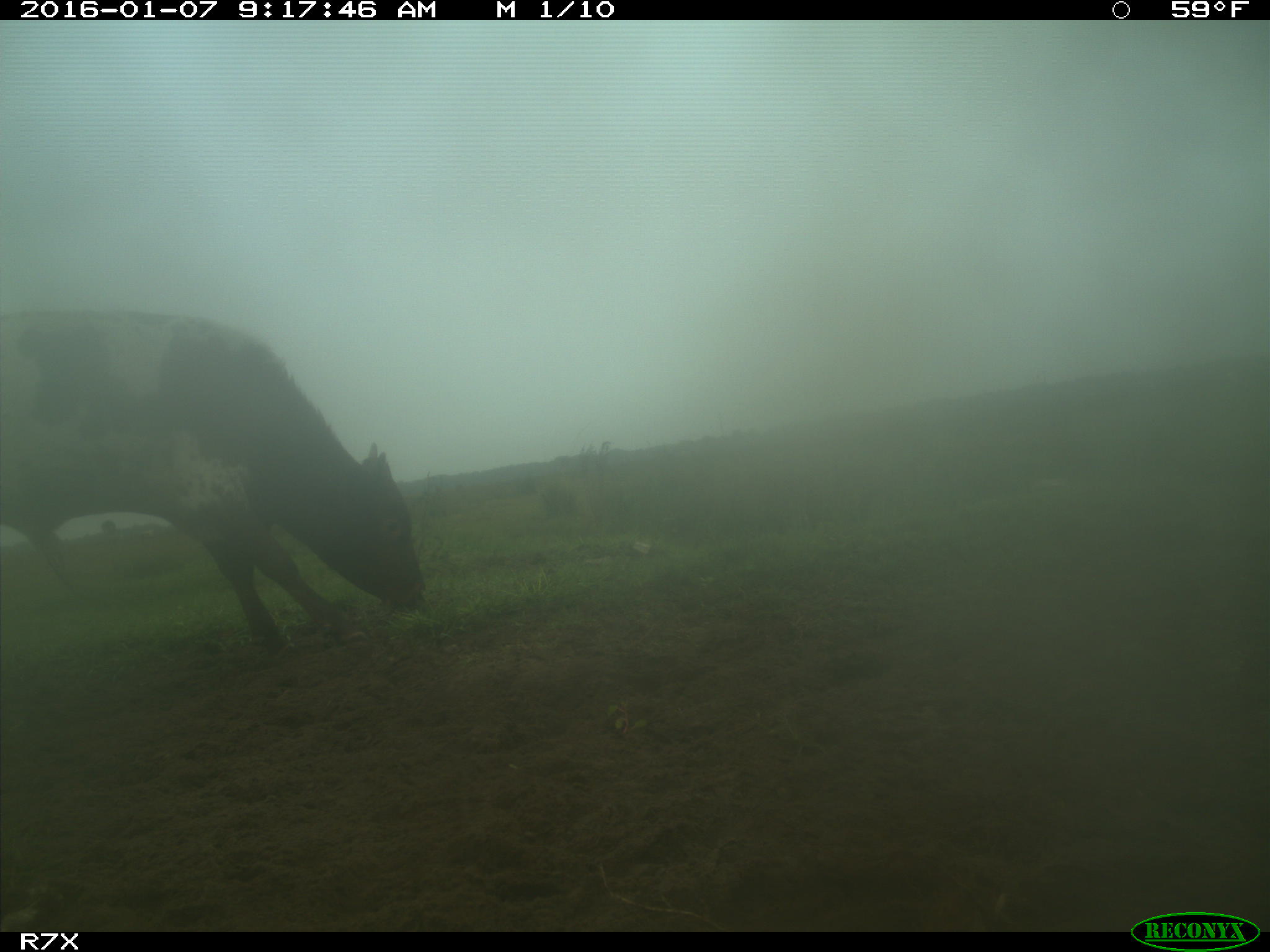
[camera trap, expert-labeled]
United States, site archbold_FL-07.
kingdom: Animalia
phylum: Chordata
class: Mammalia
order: Artiodactyla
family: Bovidae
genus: Bos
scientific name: Bos taurus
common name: domestic cow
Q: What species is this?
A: Bos taurus (domestic cow).